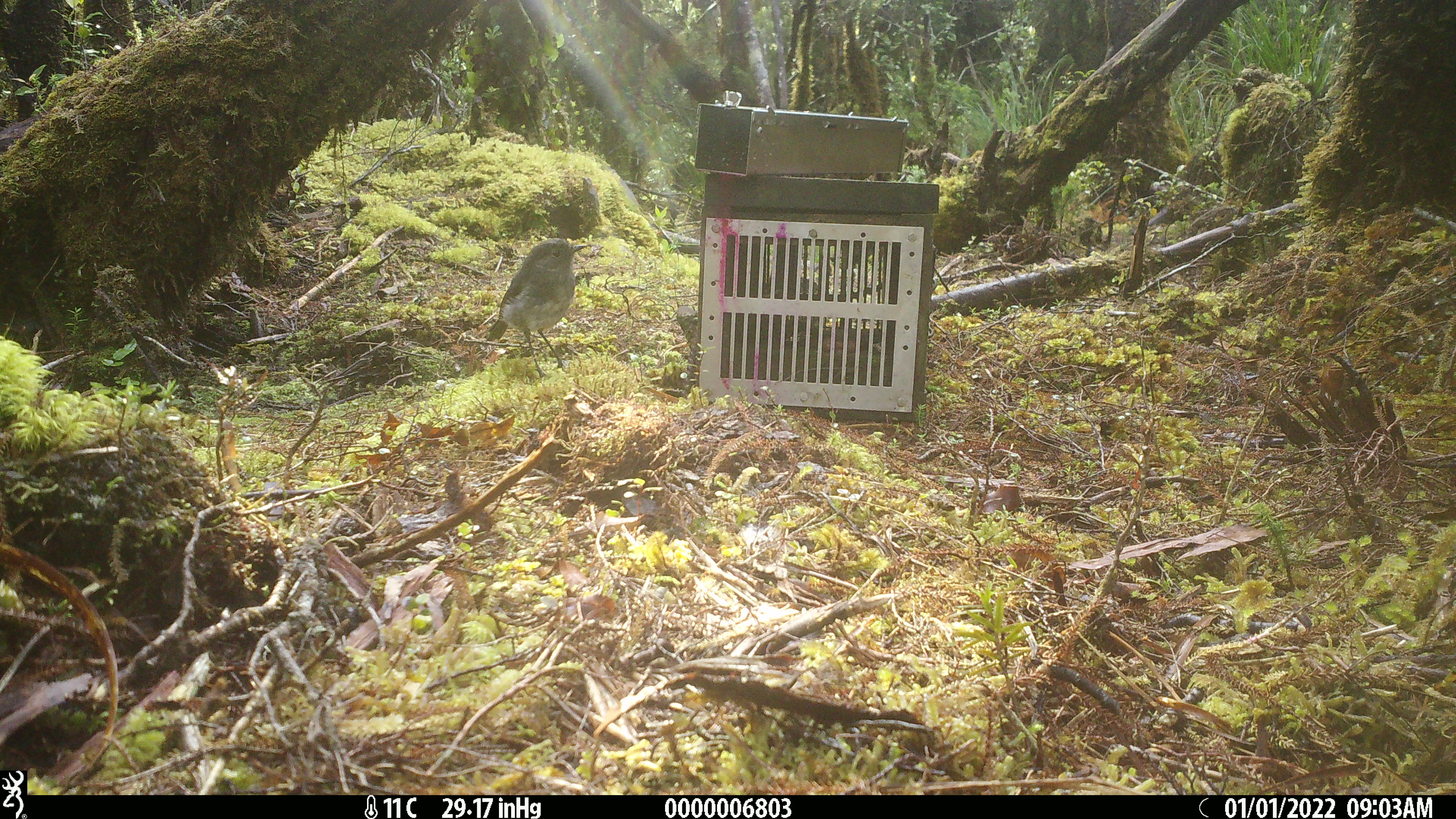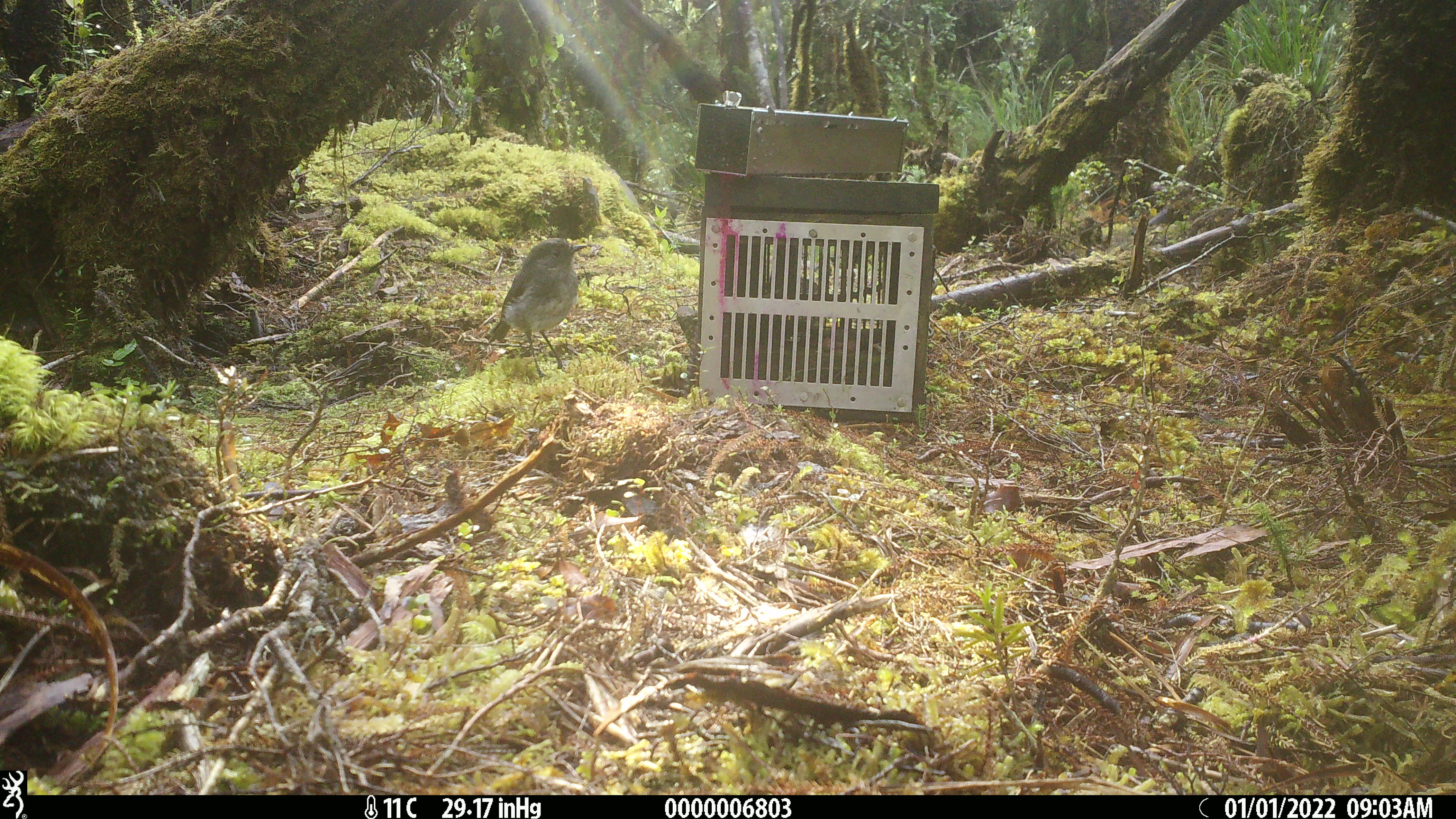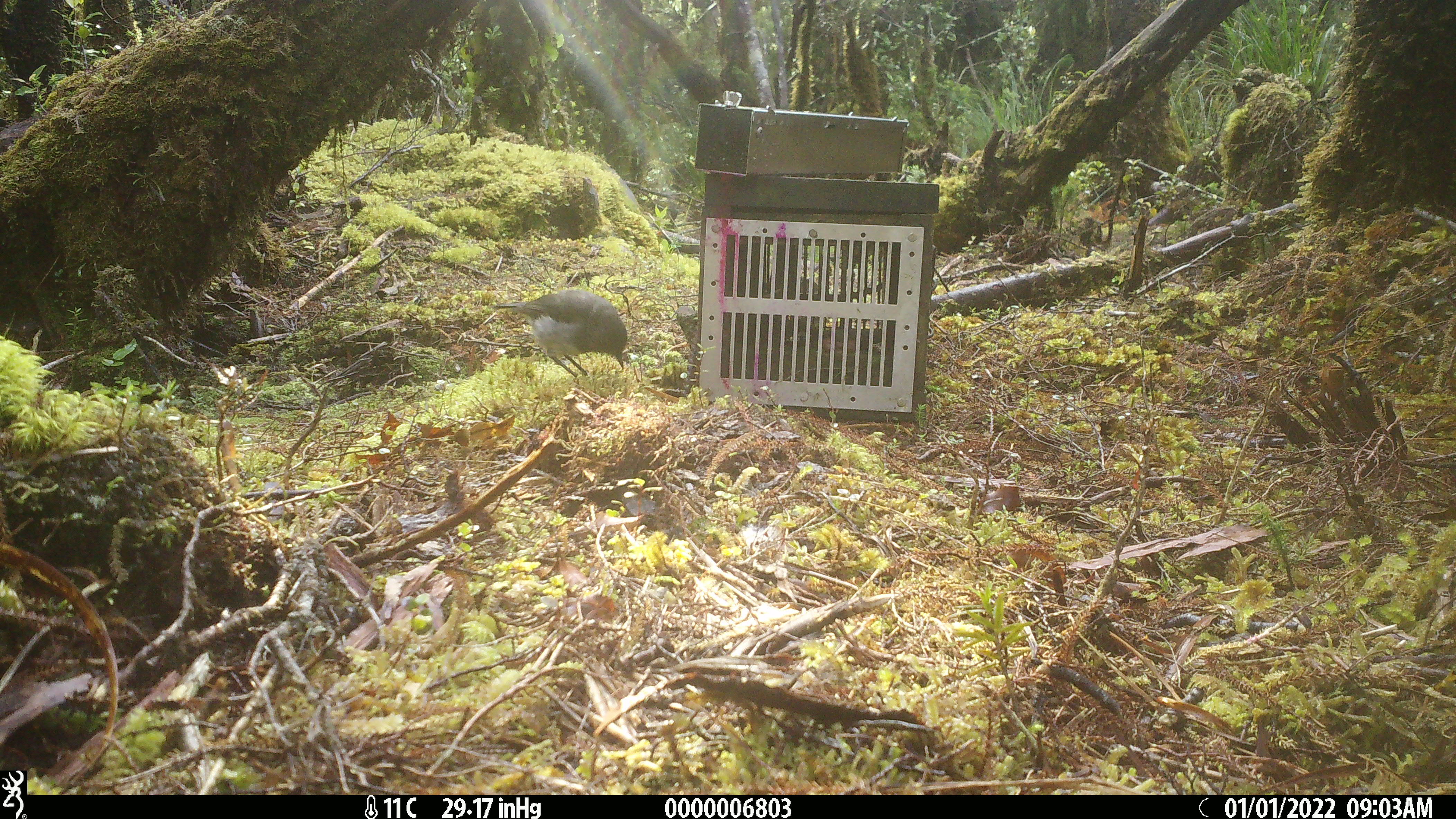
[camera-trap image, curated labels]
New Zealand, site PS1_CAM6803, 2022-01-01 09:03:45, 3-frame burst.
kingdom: Animalia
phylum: Chordata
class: Aves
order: Passeriformes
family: Petroicidae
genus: Petroica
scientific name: Petroica australis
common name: new zealand robin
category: robin